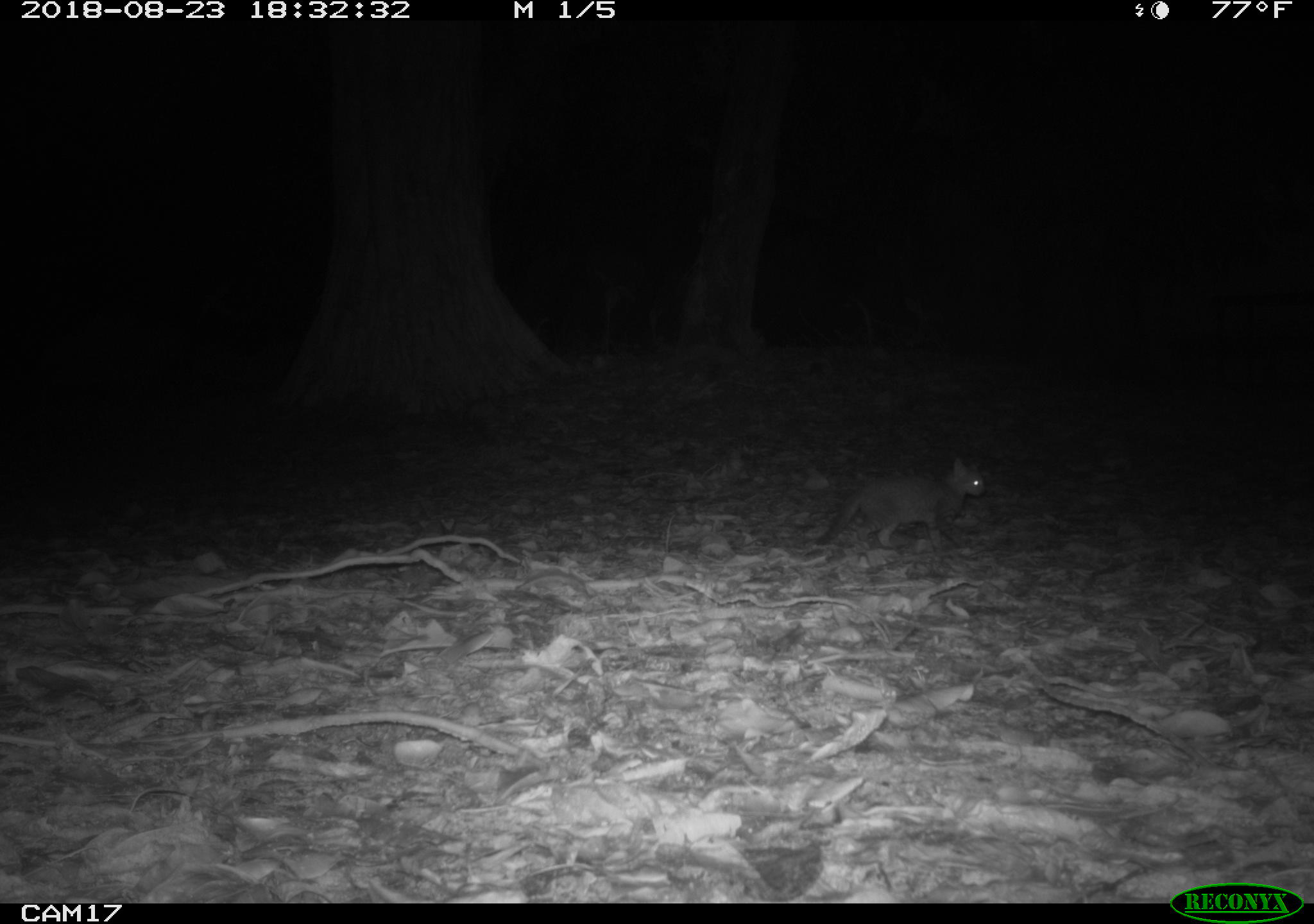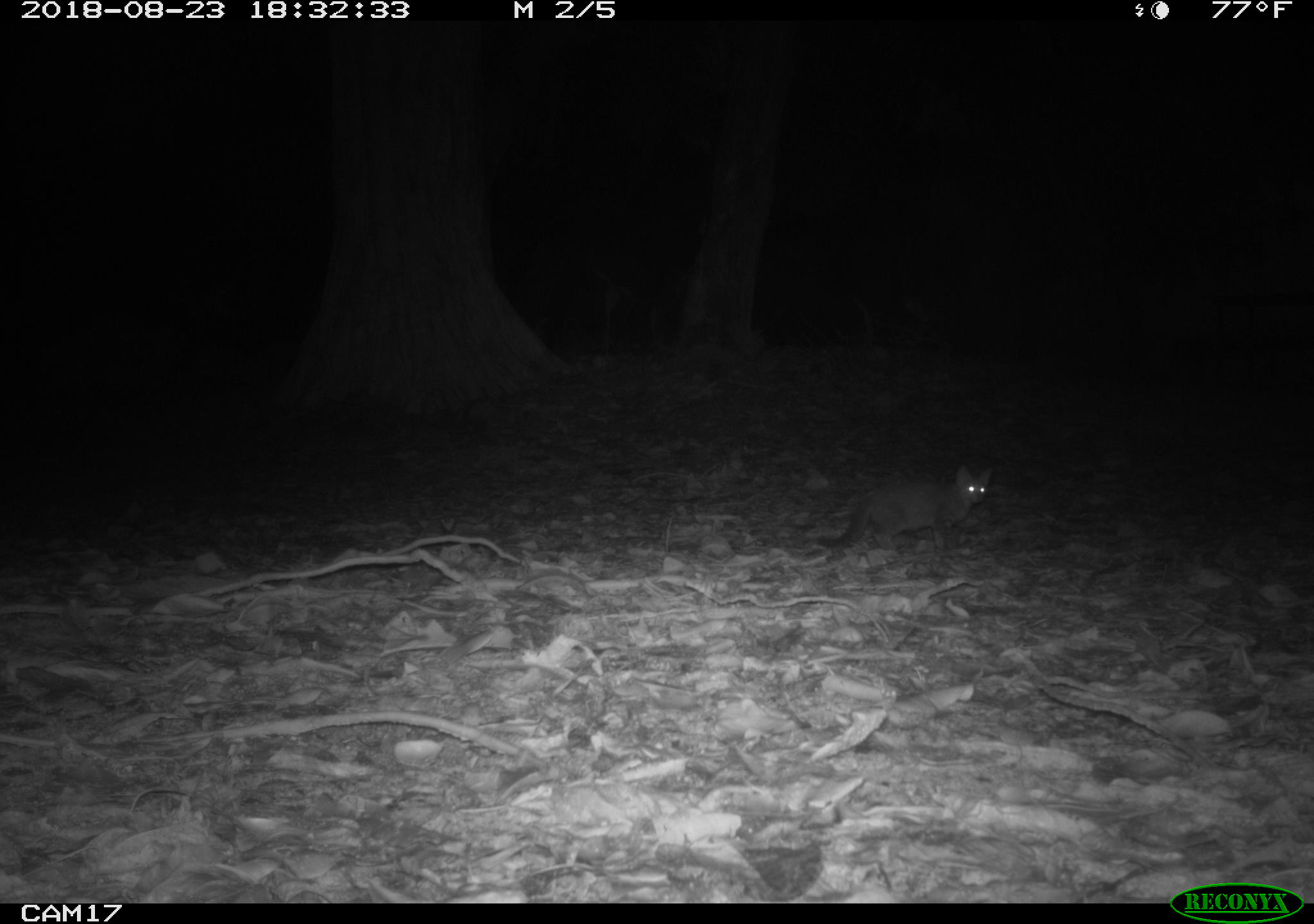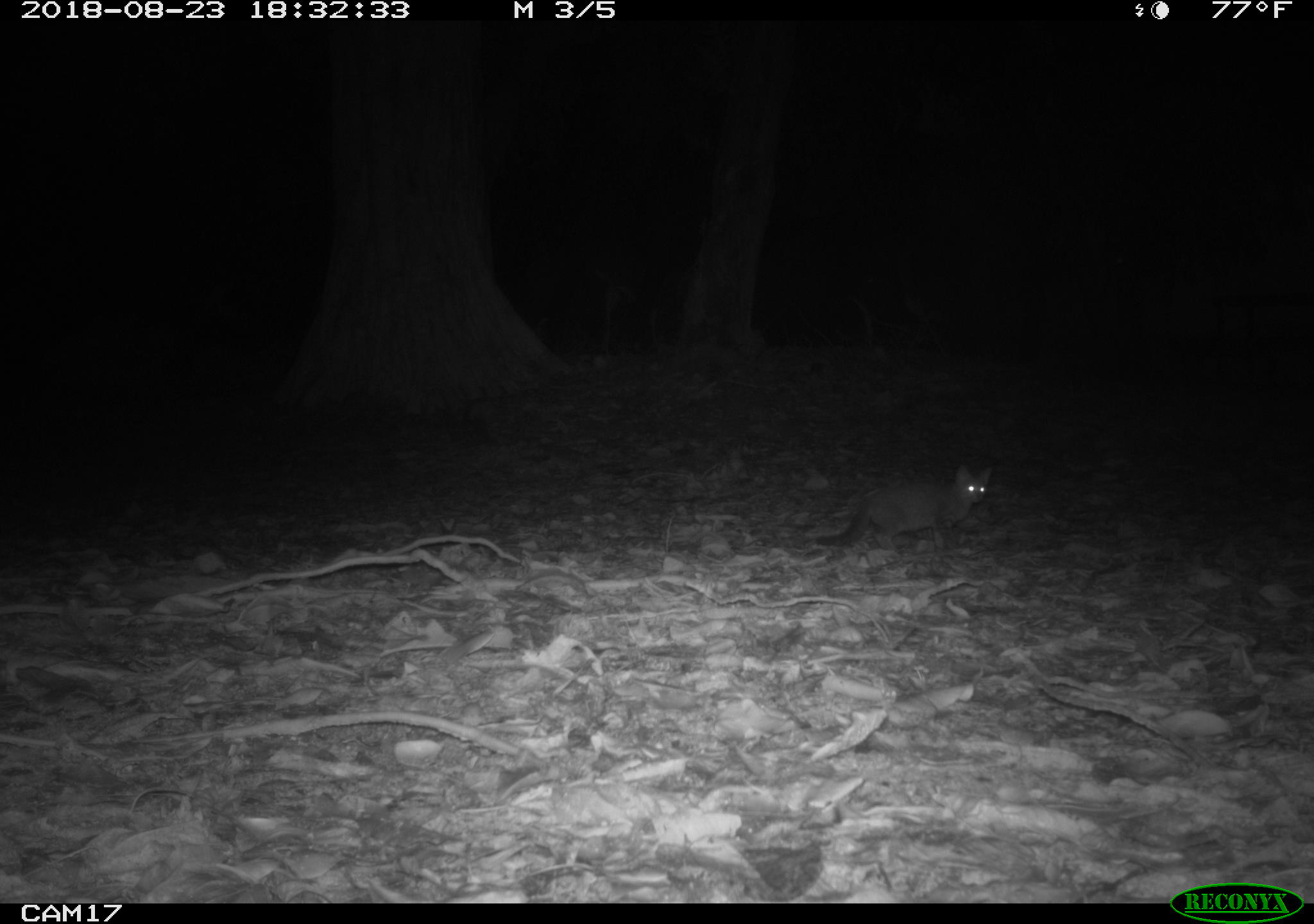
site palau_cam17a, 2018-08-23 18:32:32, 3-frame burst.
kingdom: Animalia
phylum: Chordata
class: Mammalia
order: Carnivora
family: Felidae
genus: Felis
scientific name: Felis catus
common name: cat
Cat (Felis catus).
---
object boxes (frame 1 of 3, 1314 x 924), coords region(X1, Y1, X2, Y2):
cat: region(806, 449, 1001, 561)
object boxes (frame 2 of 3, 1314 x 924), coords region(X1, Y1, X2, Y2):
cat: region(800, 461, 1000, 562)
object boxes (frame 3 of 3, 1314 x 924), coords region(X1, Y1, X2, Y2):
cat: region(808, 462, 993, 556)